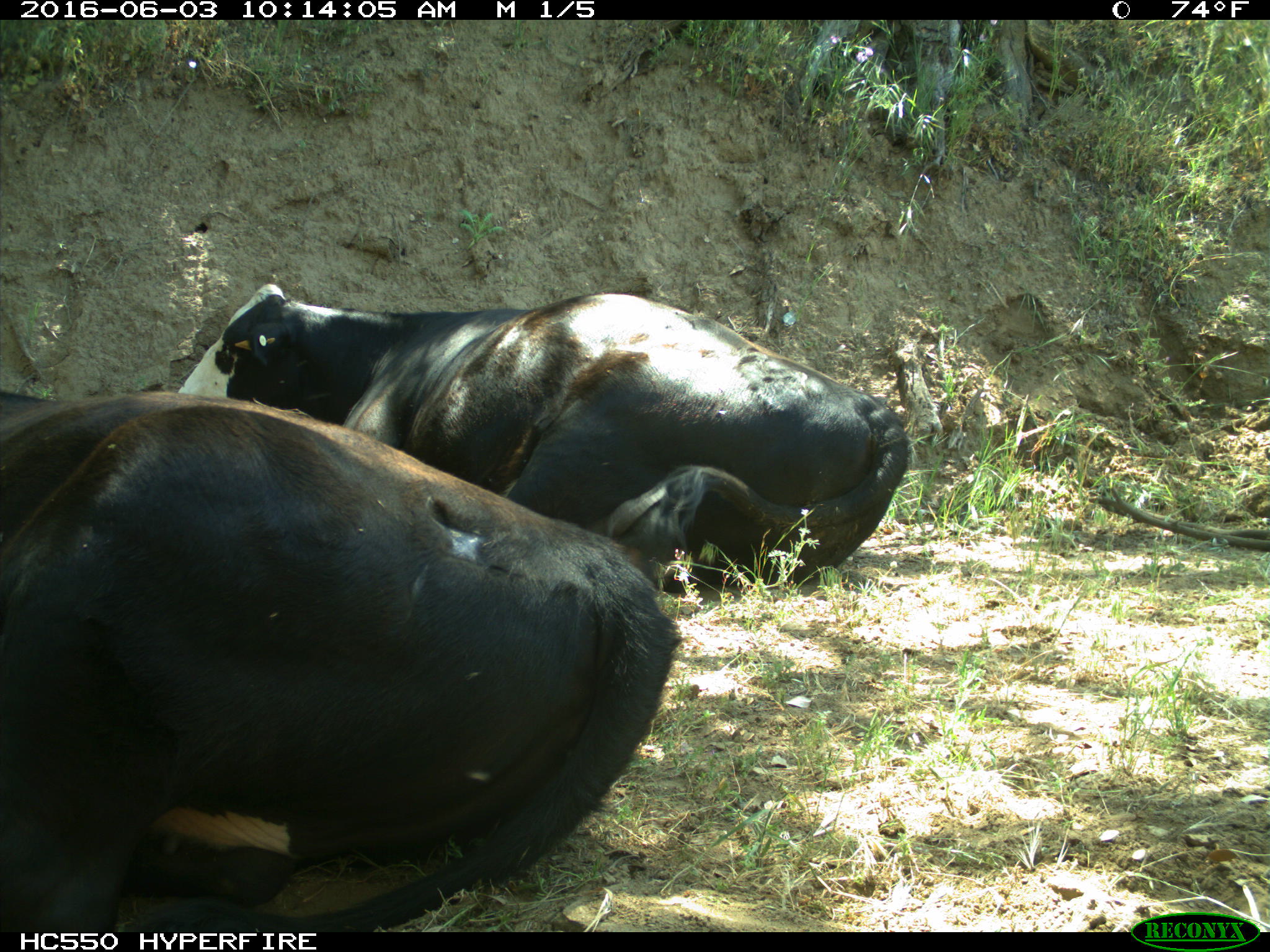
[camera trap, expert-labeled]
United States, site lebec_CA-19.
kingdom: Animalia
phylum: Chordata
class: Mammalia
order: Artiodactyla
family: Bovidae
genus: Bos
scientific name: Bos taurus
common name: domestic cow